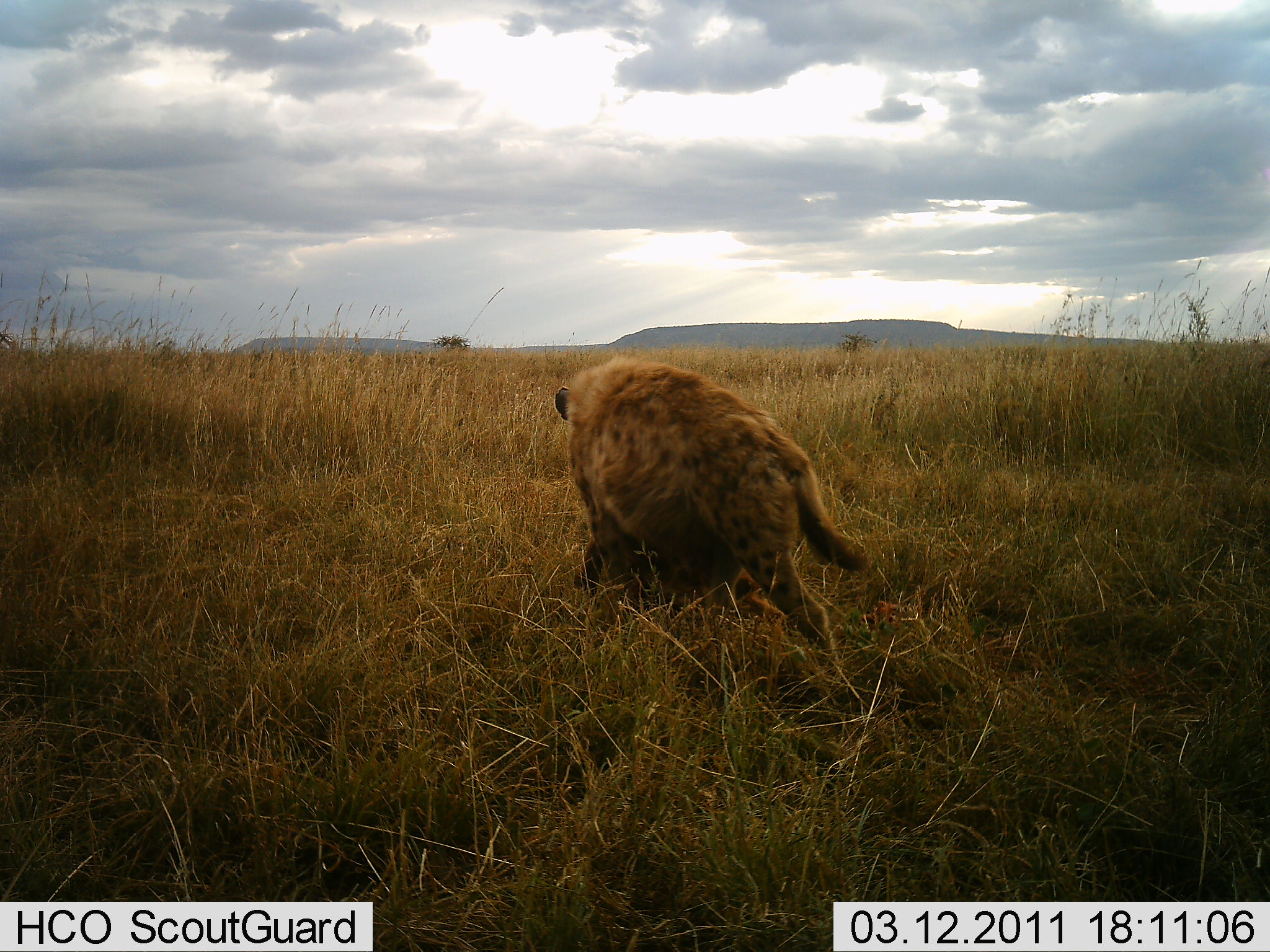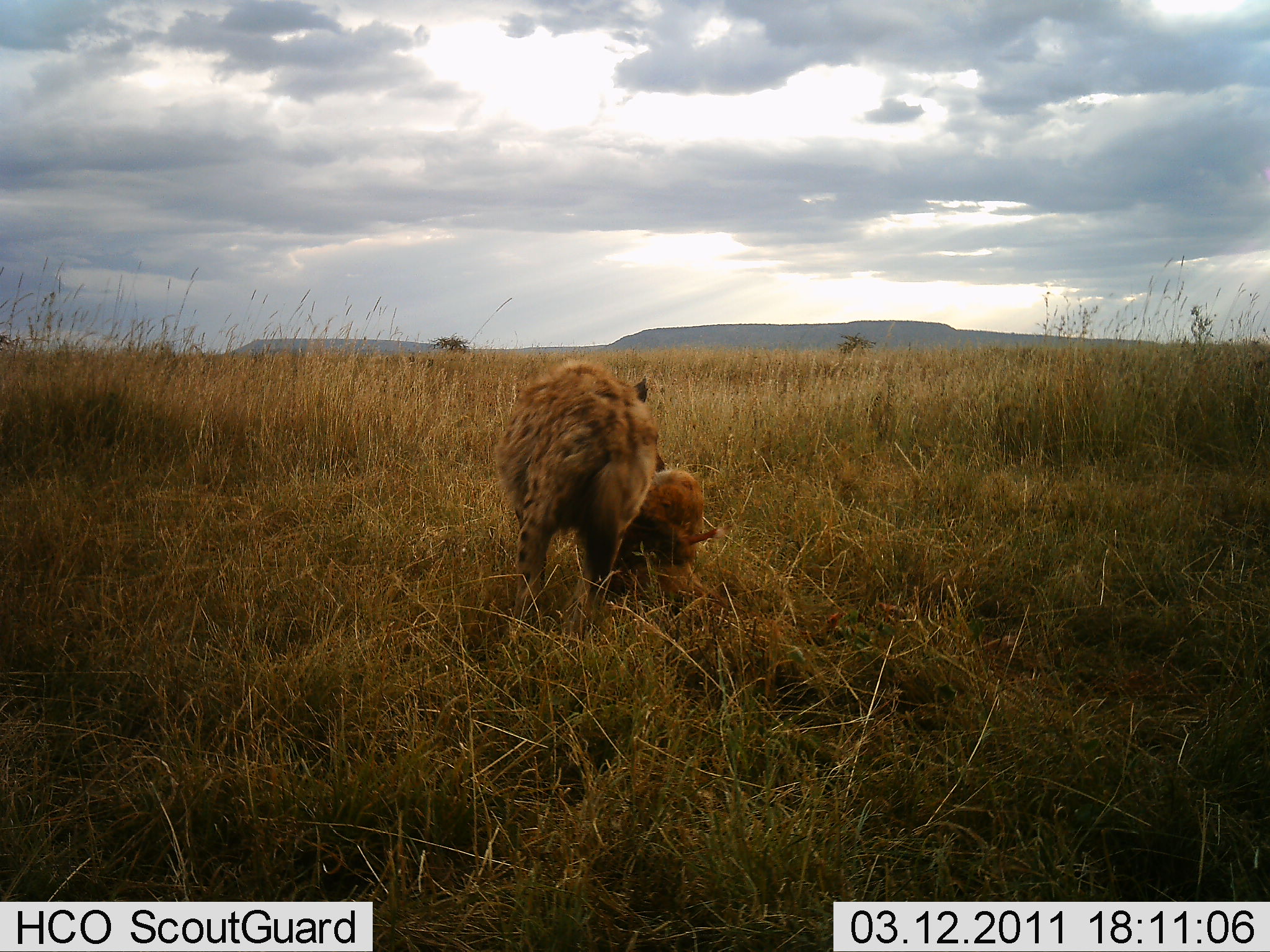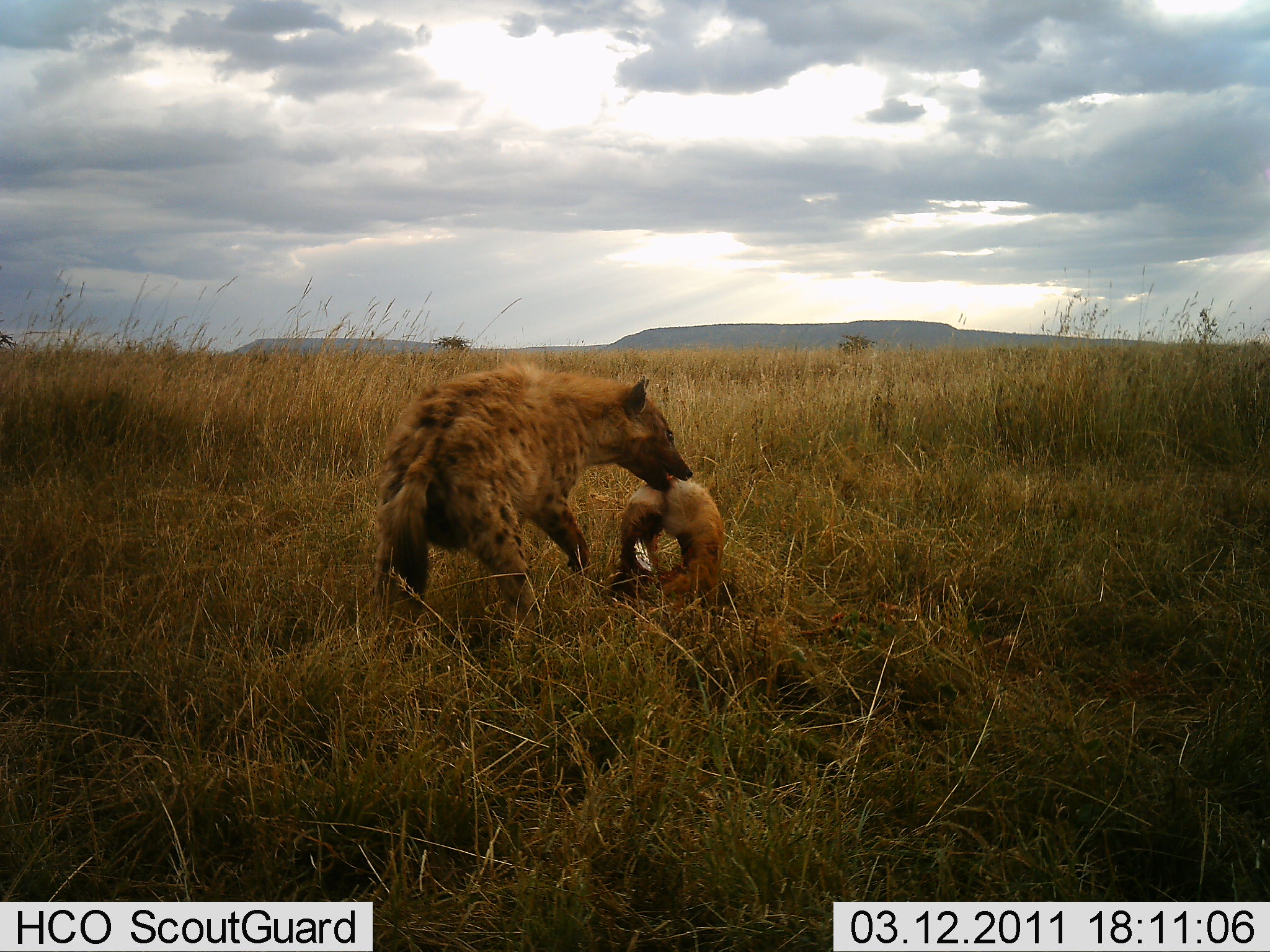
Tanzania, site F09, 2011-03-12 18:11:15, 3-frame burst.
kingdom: Animalia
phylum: Chordata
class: Mammalia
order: Carnivora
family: Hyaenidae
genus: Crocuta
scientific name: Crocuta crocuta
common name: spotted hyena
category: hyenaspotted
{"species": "hyenaspotted (spotted hyena) (Crocuta crocuta)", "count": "1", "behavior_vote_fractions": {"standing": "9%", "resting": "9%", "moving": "27%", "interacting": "9%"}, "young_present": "9%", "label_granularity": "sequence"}